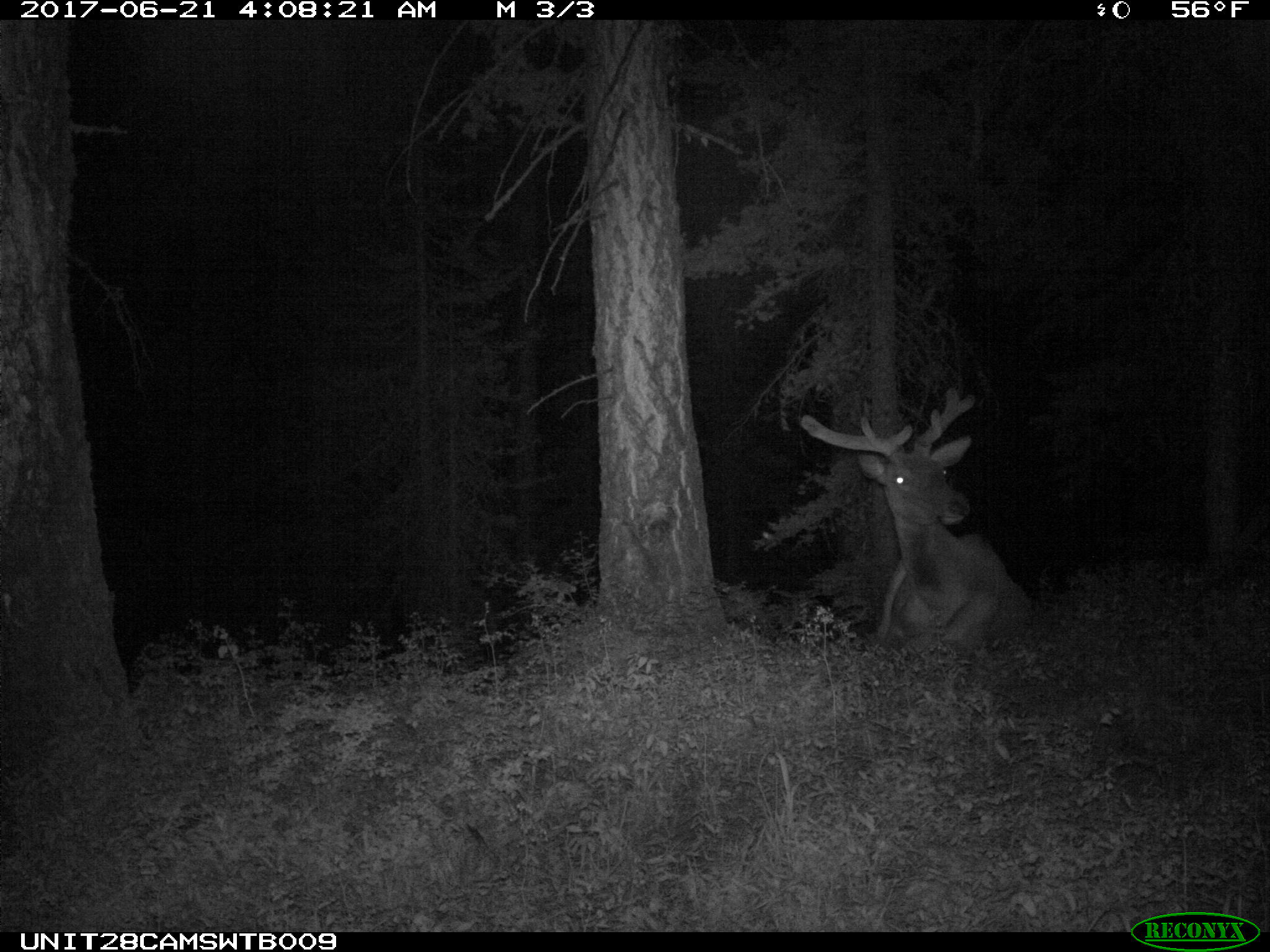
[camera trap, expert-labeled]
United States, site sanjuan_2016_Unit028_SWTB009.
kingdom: Animalia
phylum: Chordata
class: Mammalia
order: Artiodactyla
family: Cervidae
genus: Cervus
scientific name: Cervus elaphus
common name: red deer